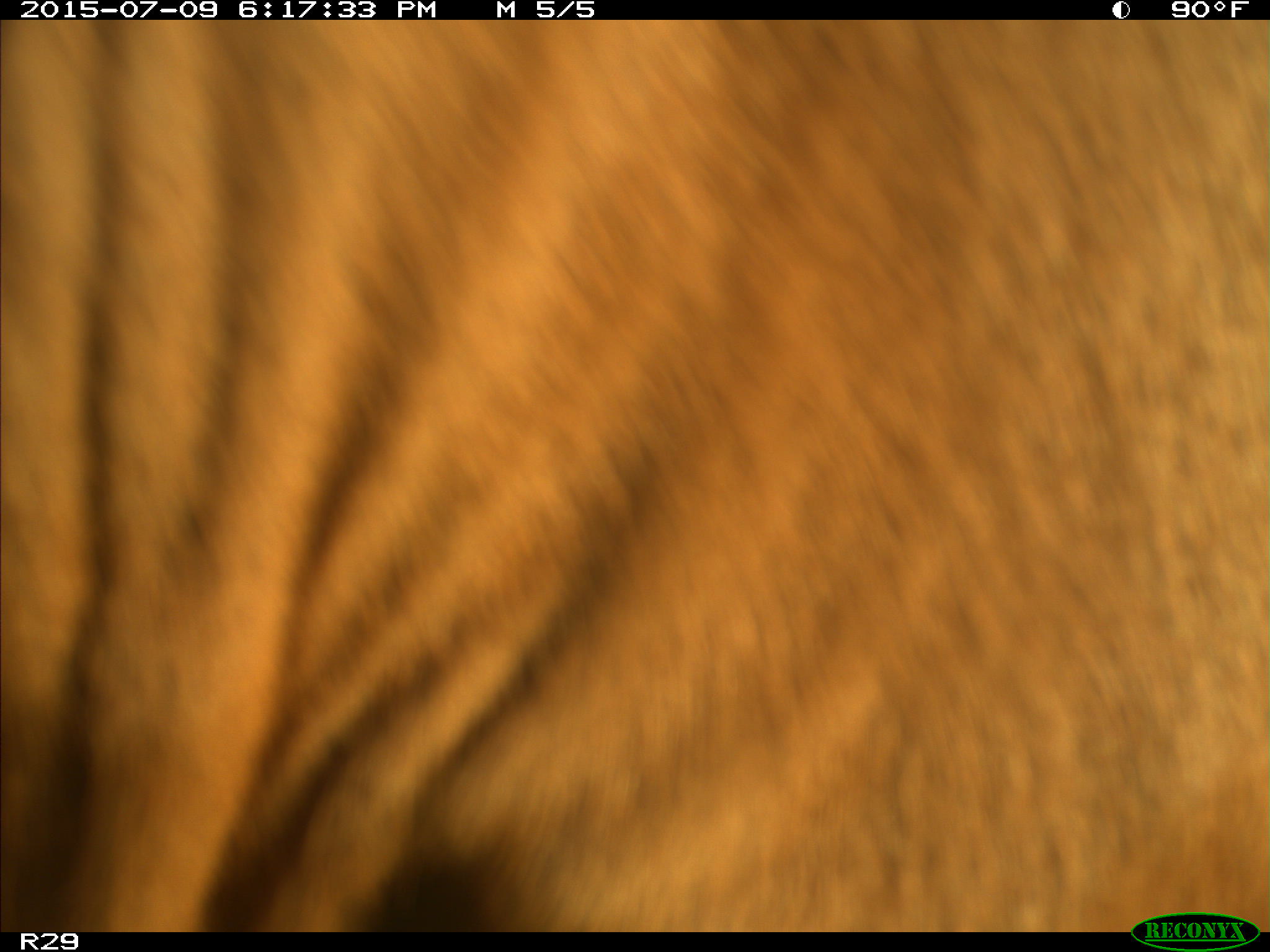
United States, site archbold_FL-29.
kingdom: Animalia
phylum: Chordata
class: Mammalia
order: Artiodactyla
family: Bovidae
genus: Bos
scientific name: Bos taurus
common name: domestic cow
Bos taurus (domestic cow).